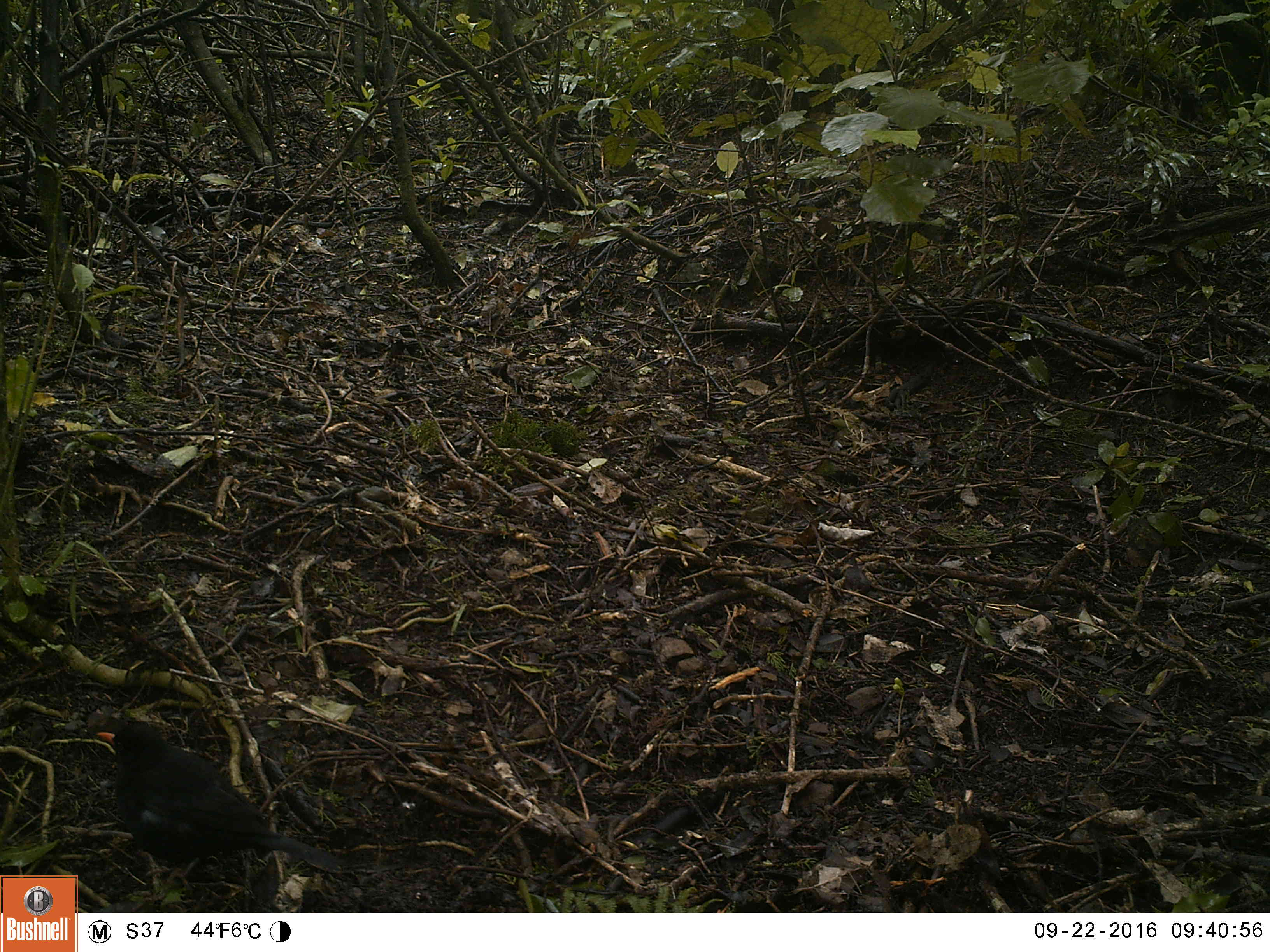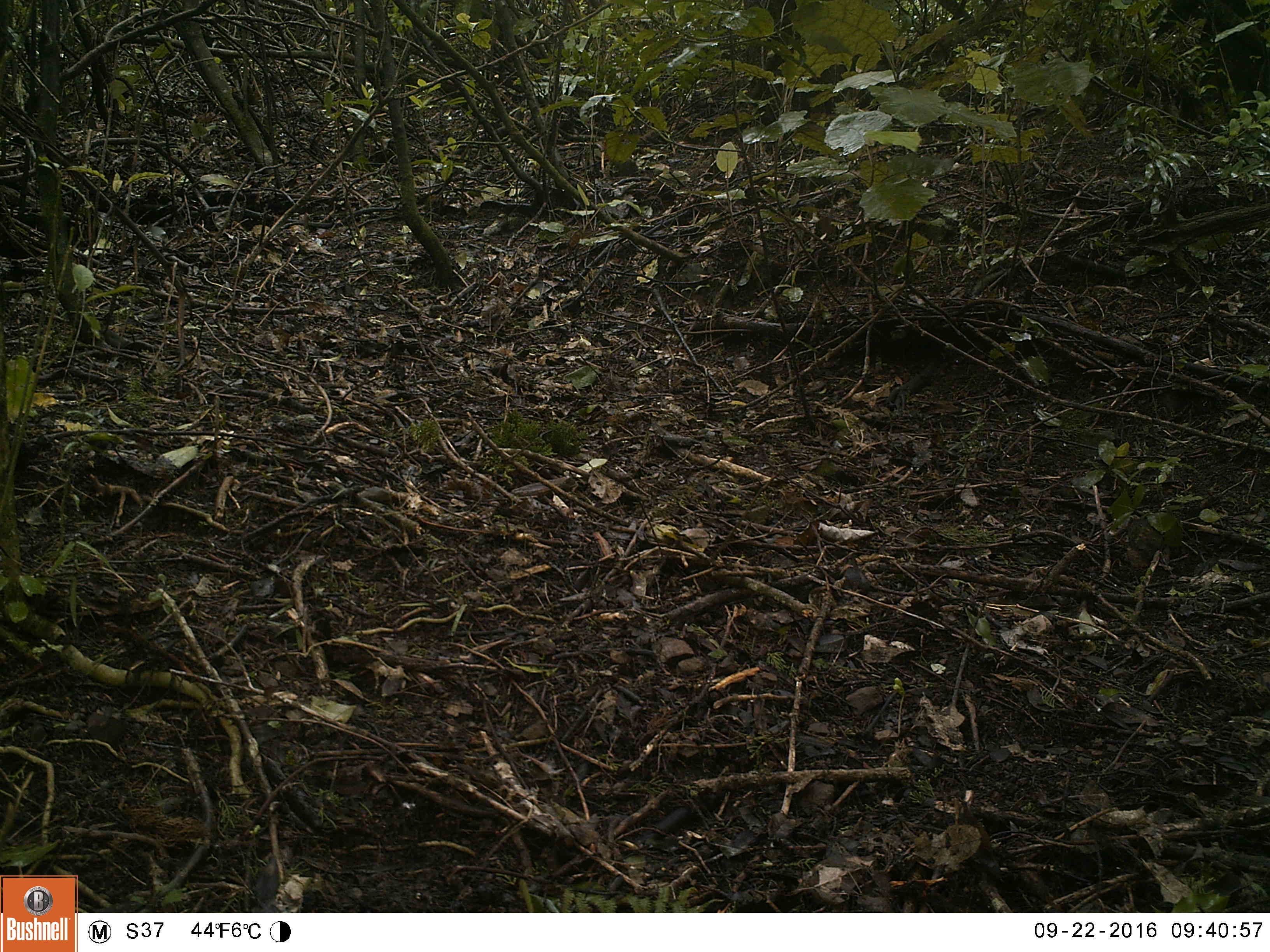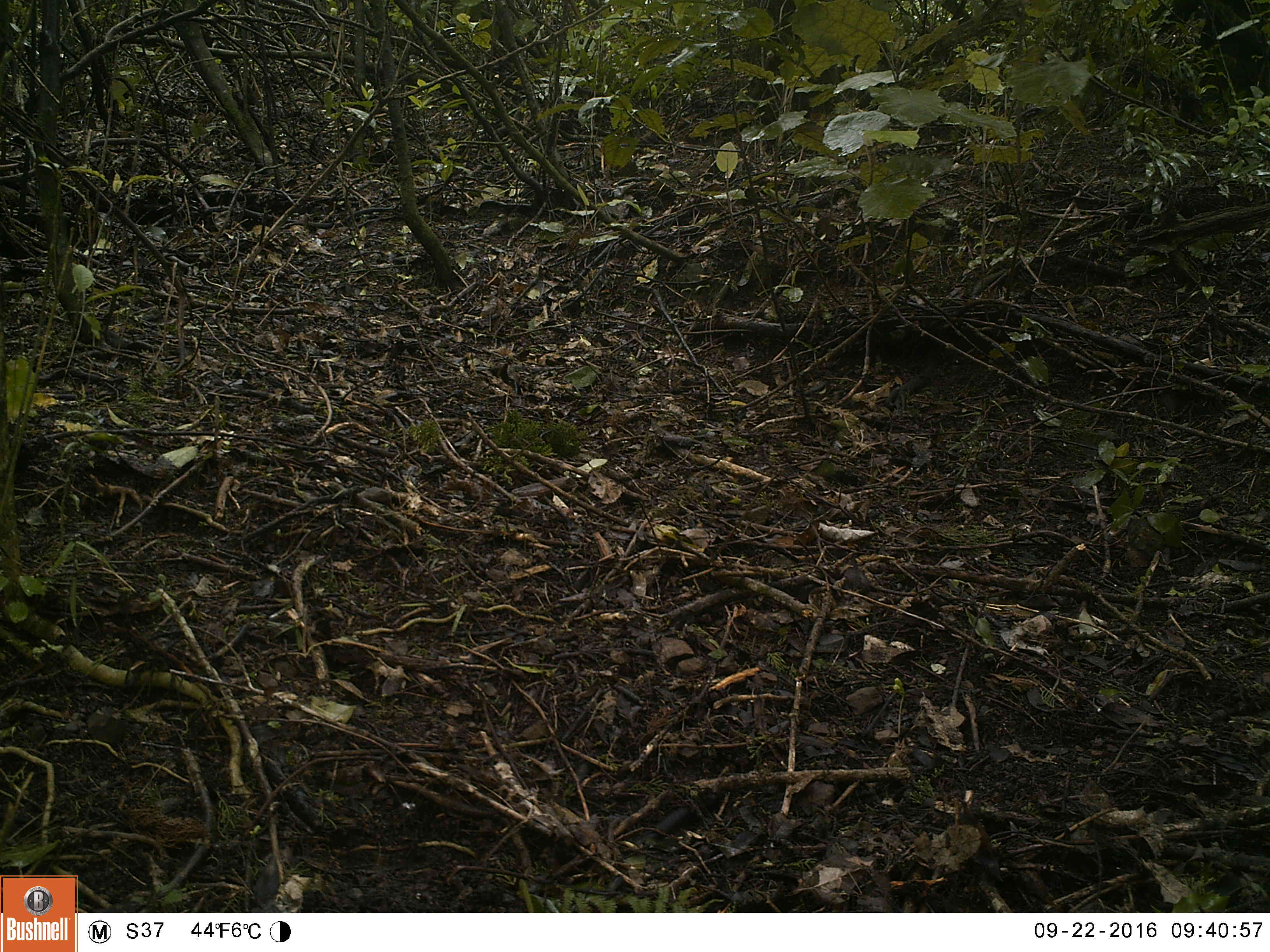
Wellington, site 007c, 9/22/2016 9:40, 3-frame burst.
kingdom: Animalia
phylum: Chordata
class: Aves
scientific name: Aves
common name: bird